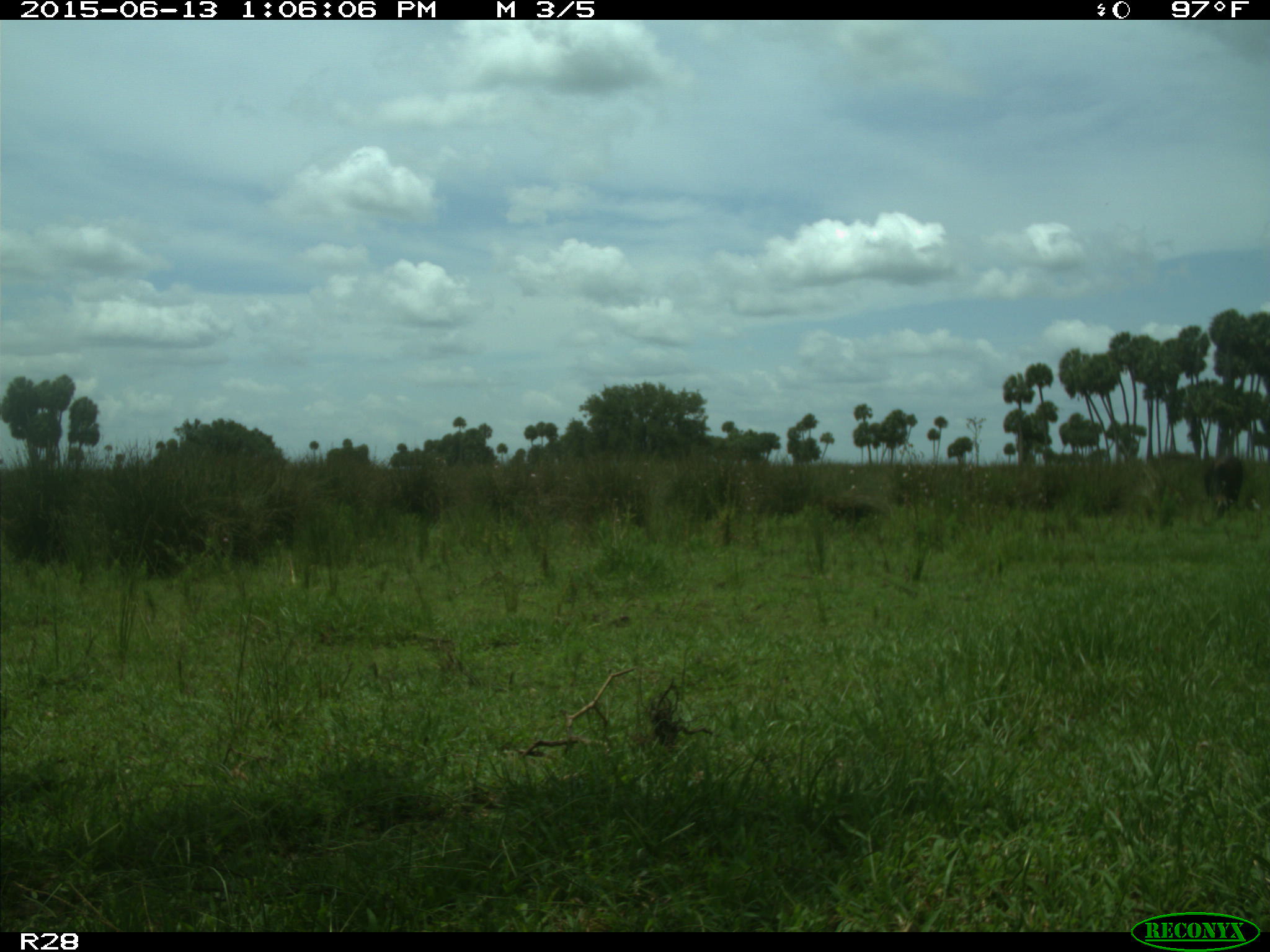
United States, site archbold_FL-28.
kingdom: Animalia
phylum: Chordata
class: Mammalia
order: Artiodactyla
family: Bovidae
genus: Bos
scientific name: Bos taurus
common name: domestic cow